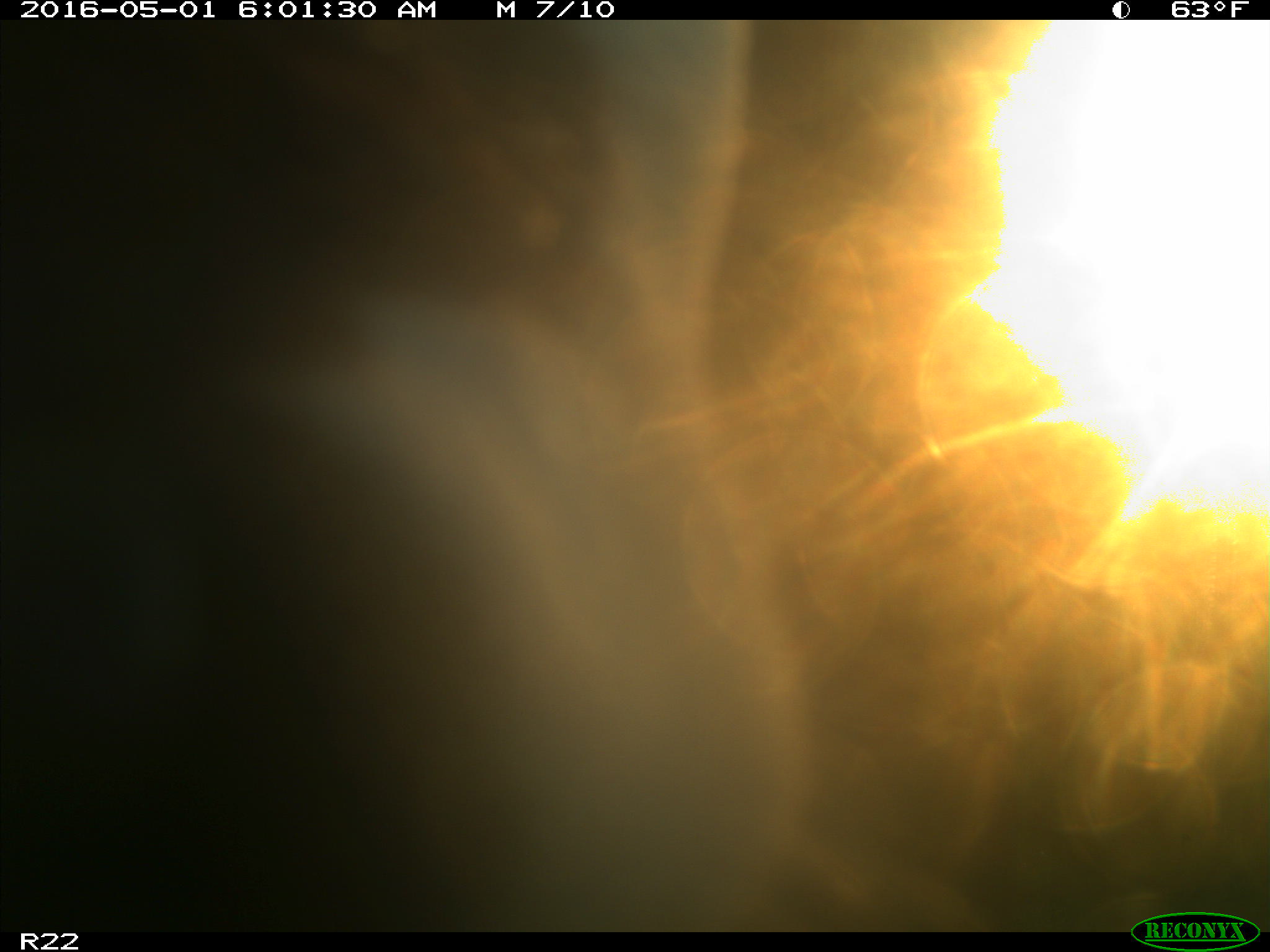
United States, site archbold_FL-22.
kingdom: Animalia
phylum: Chordata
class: Mammalia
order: Artiodactyla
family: Bovidae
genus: Bos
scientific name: Bos taurus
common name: domestic cow